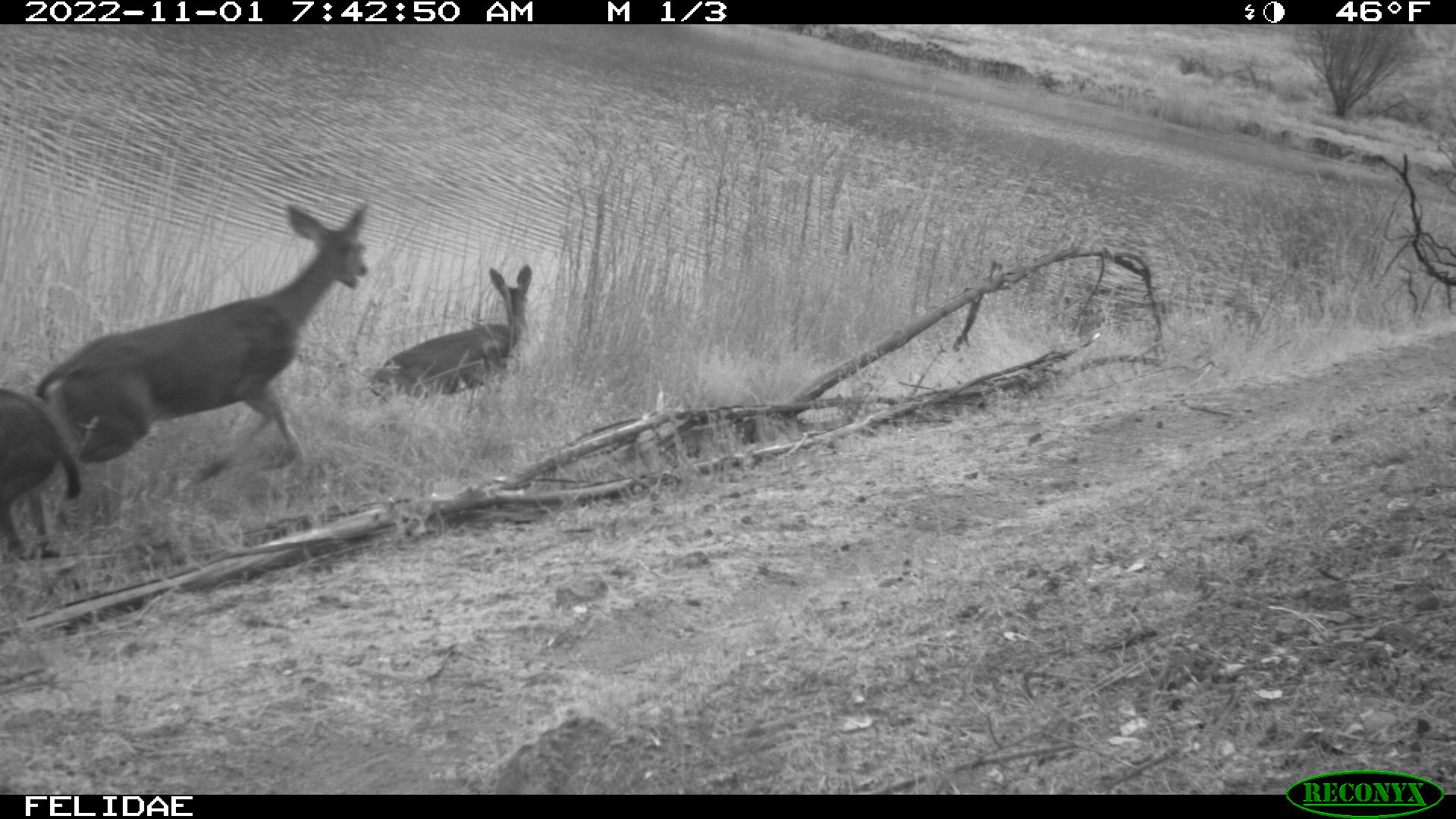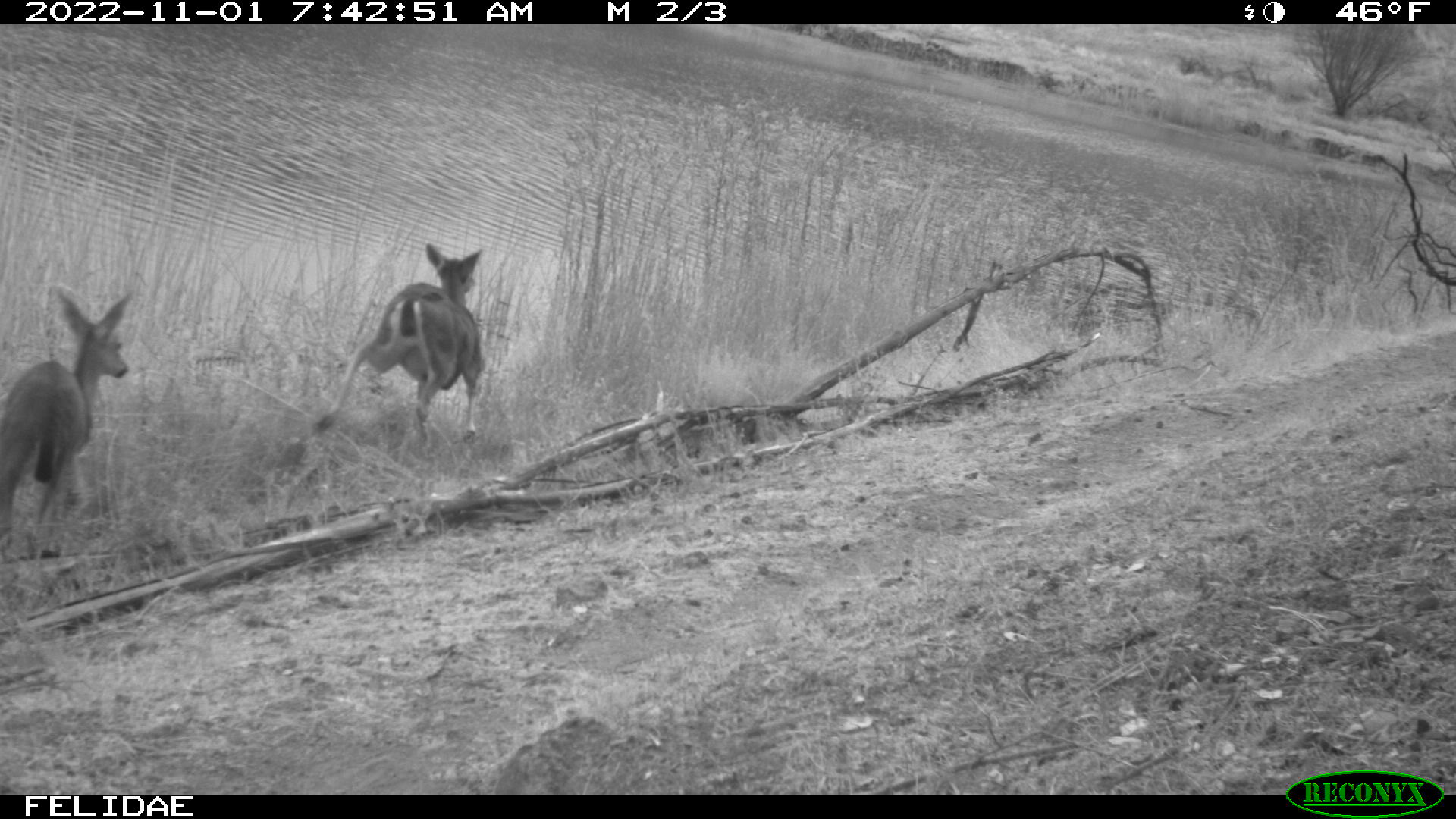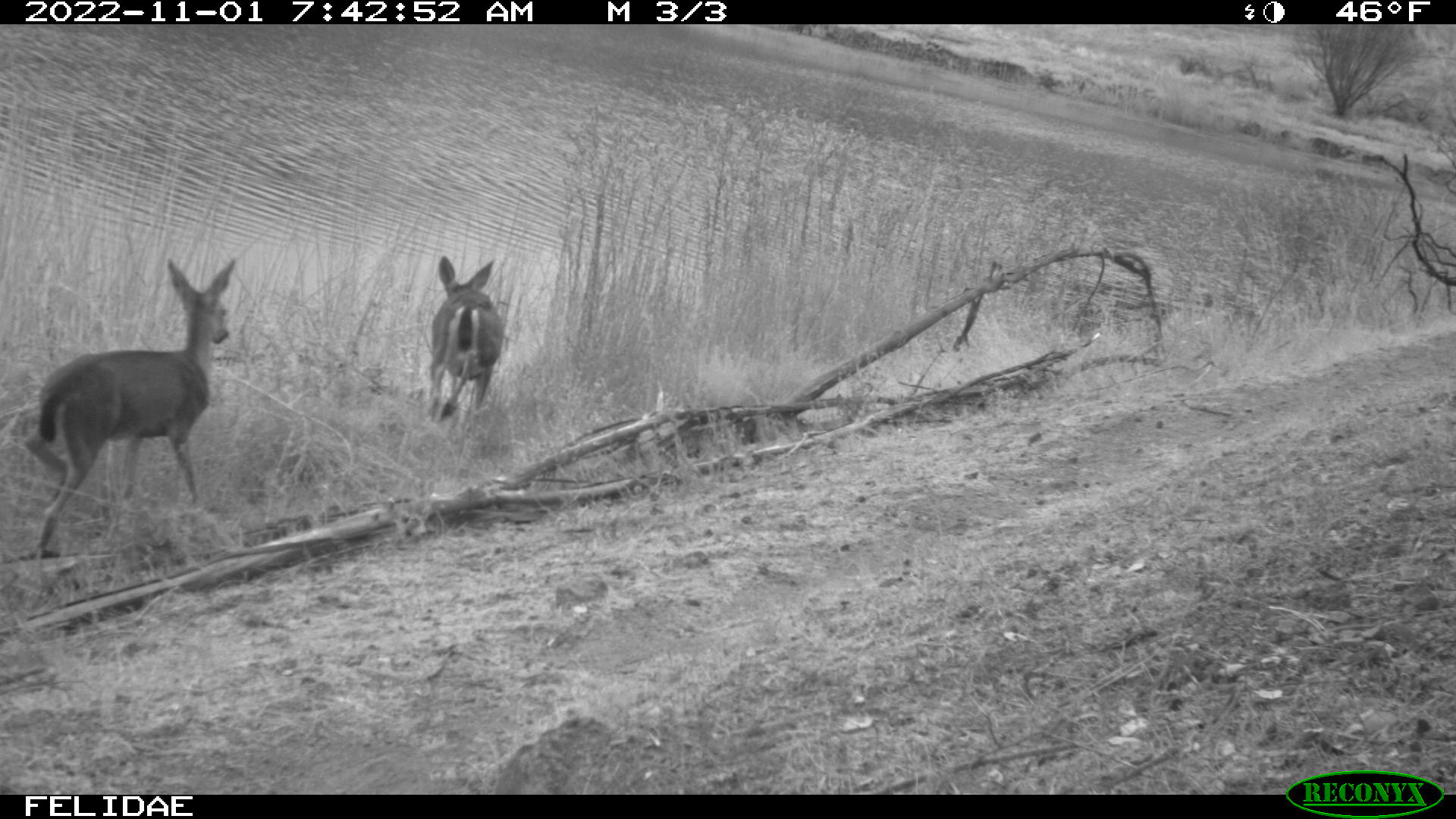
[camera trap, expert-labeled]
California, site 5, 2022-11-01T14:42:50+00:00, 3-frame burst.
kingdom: Animalia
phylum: Chordata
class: Mammalia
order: Artiodactyla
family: Cervidae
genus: Odocoileus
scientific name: Odocoileus hemionus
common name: mule deer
Mule deer (Odocoileus hemionus).